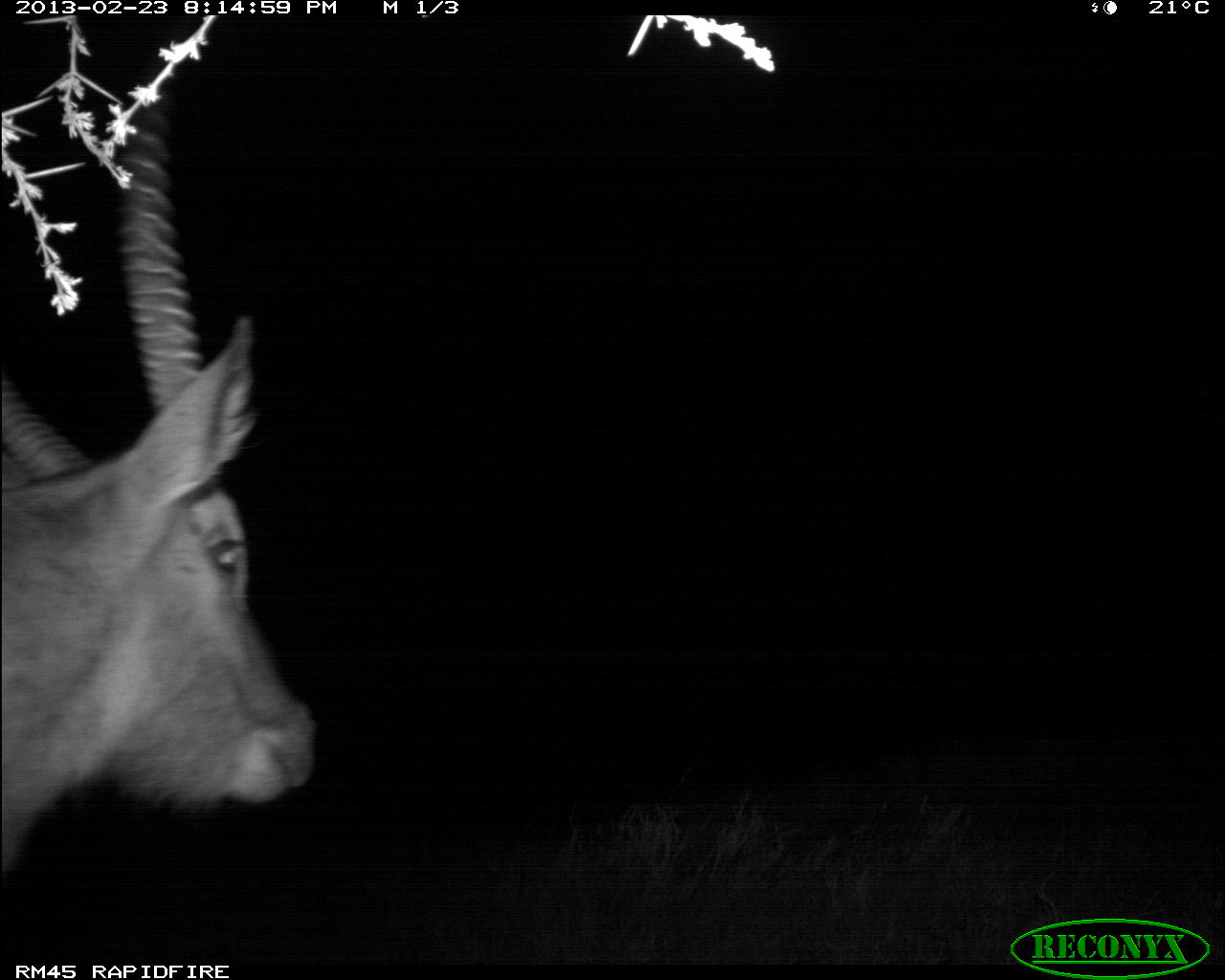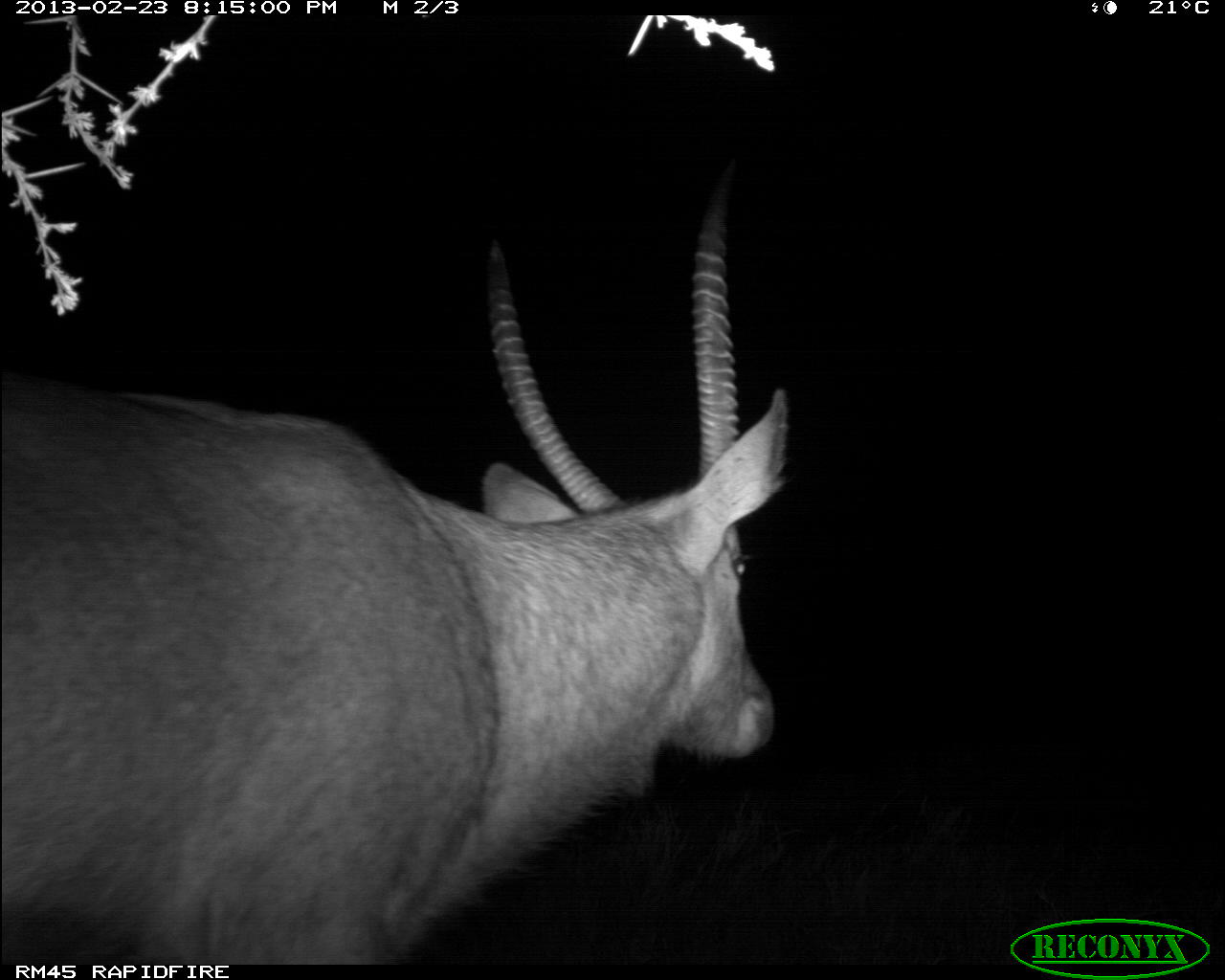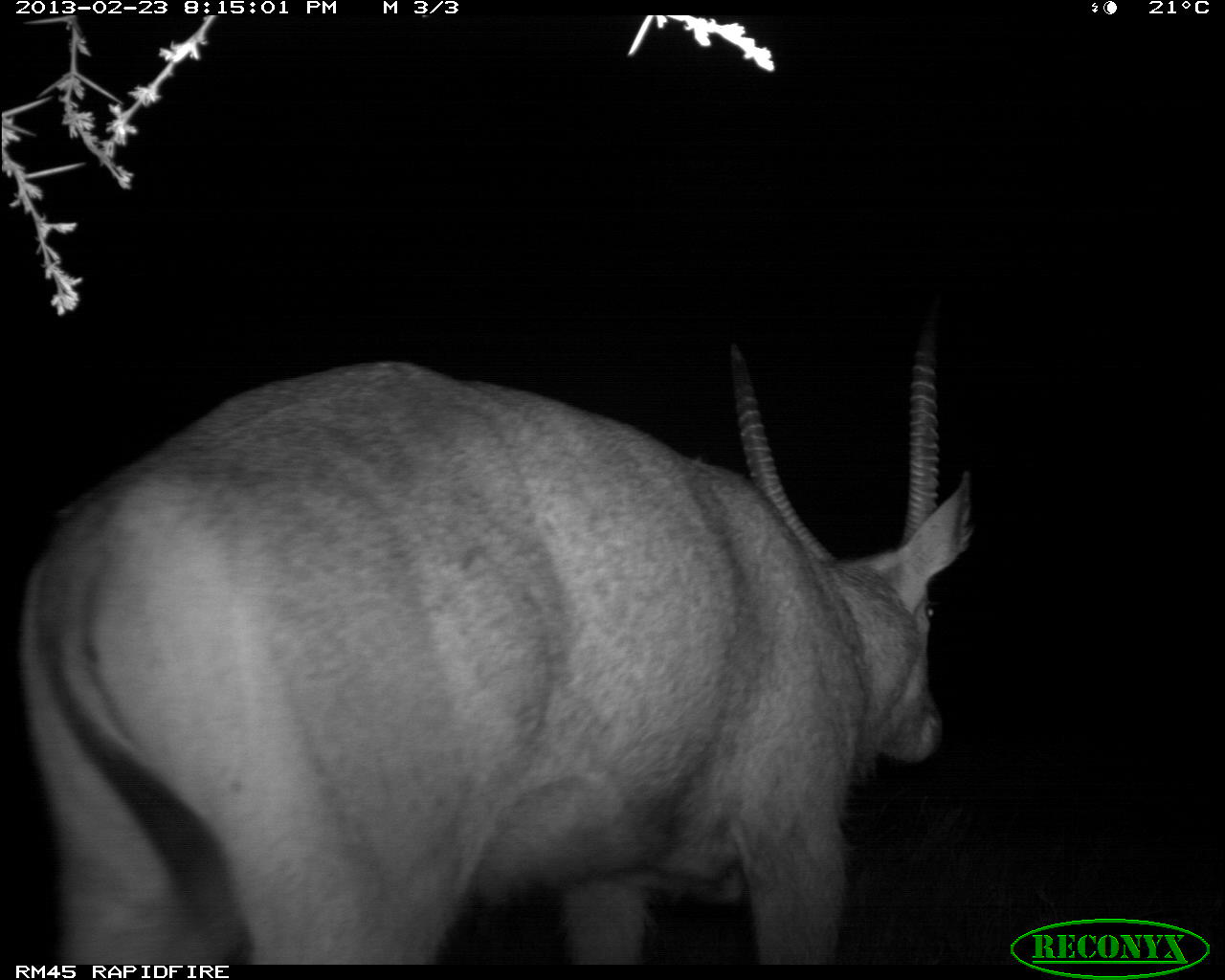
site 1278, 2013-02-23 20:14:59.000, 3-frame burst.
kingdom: Animalia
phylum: Chordata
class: Mammalia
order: Artiodactyla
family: Bovidae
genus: Tragelaphus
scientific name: Tragelaphus oryx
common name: eland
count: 1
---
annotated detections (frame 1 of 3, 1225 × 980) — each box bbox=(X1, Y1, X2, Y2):
tragelaphus oryx: bbox=(0, 76, 310, 874)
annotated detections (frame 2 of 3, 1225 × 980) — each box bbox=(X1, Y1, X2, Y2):
tragelaphus oryx: bbox=(0, 155, 785, 965)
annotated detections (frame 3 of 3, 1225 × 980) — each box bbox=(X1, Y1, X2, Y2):
tragelaphus oryx: bbox=(21, 298, 967, 965)